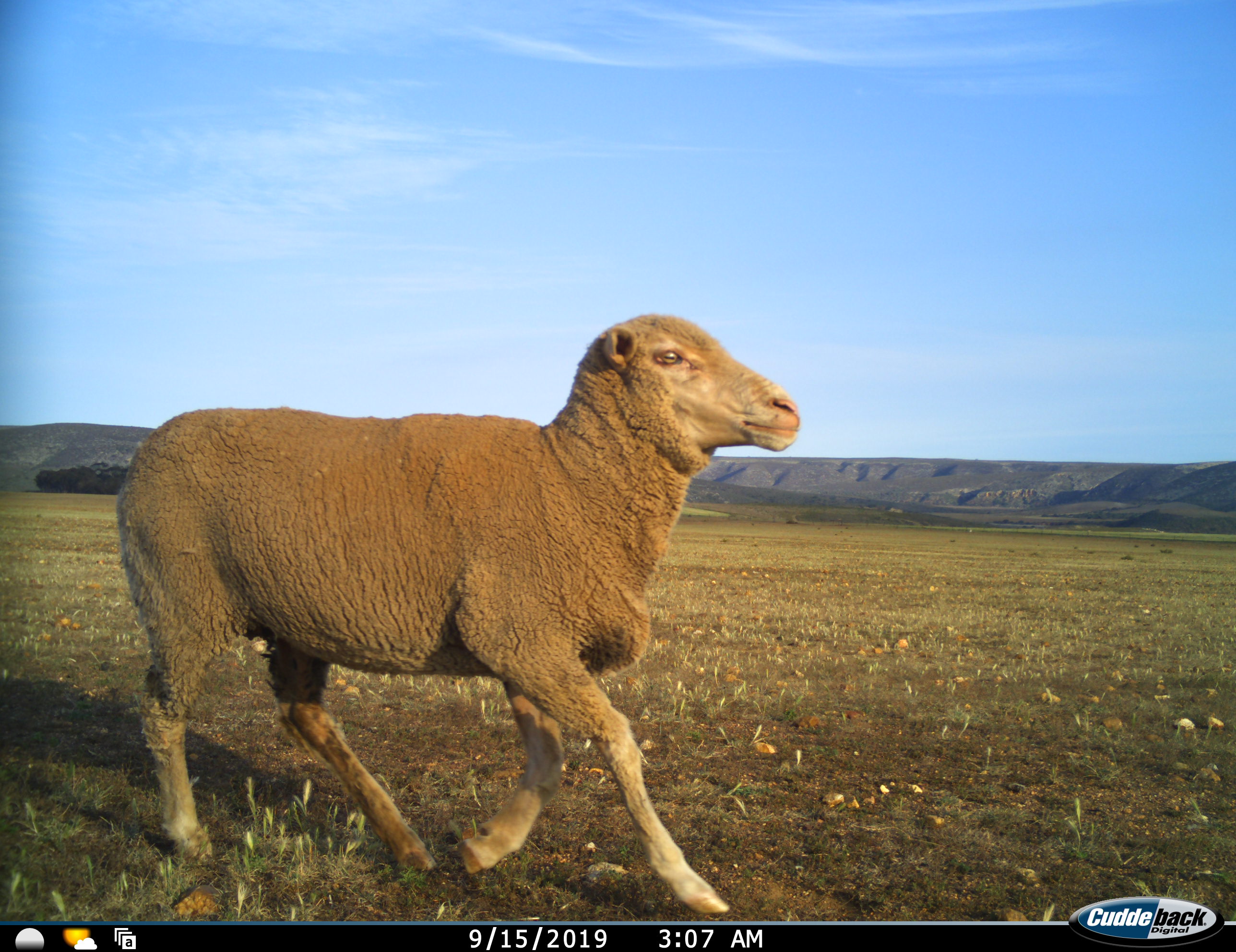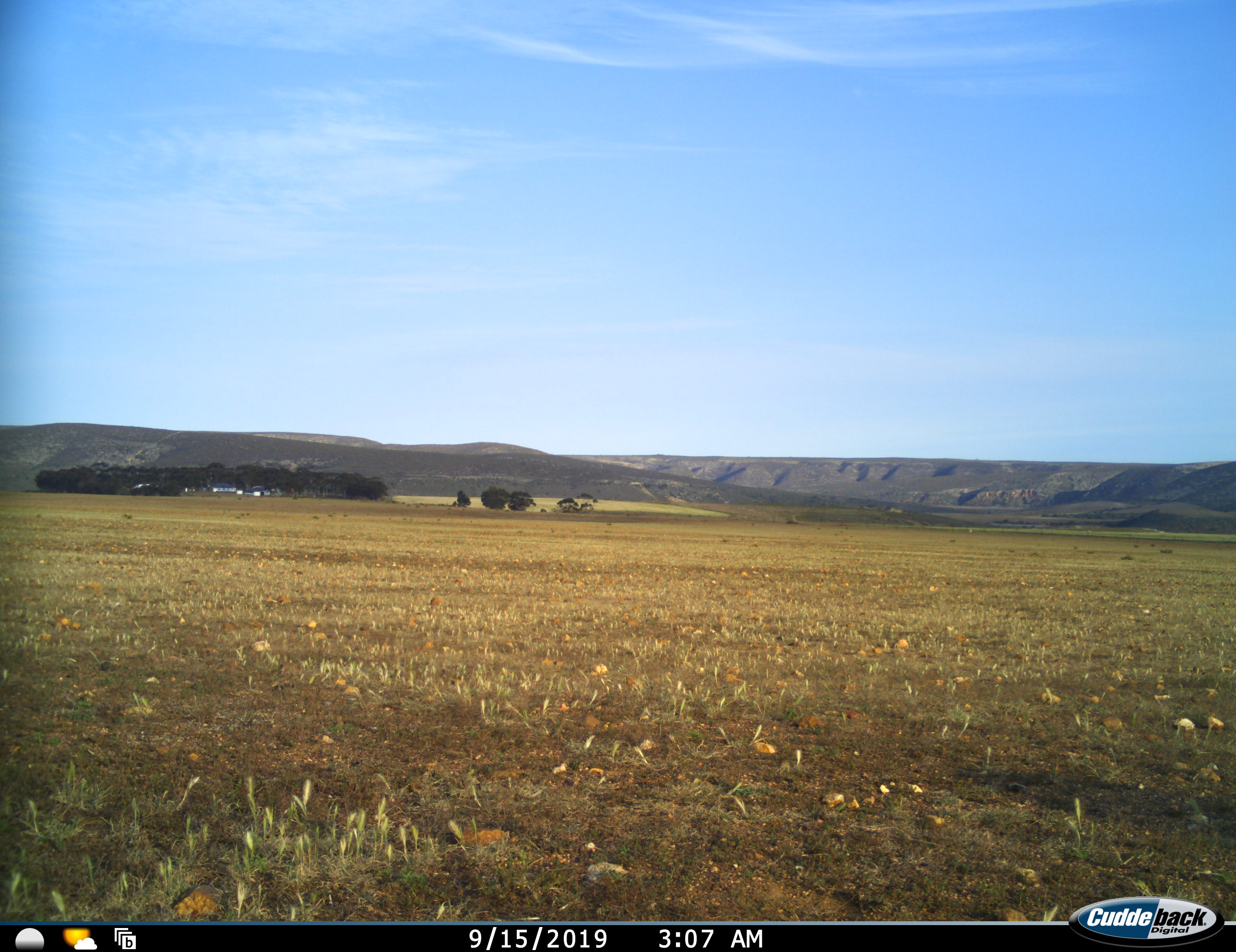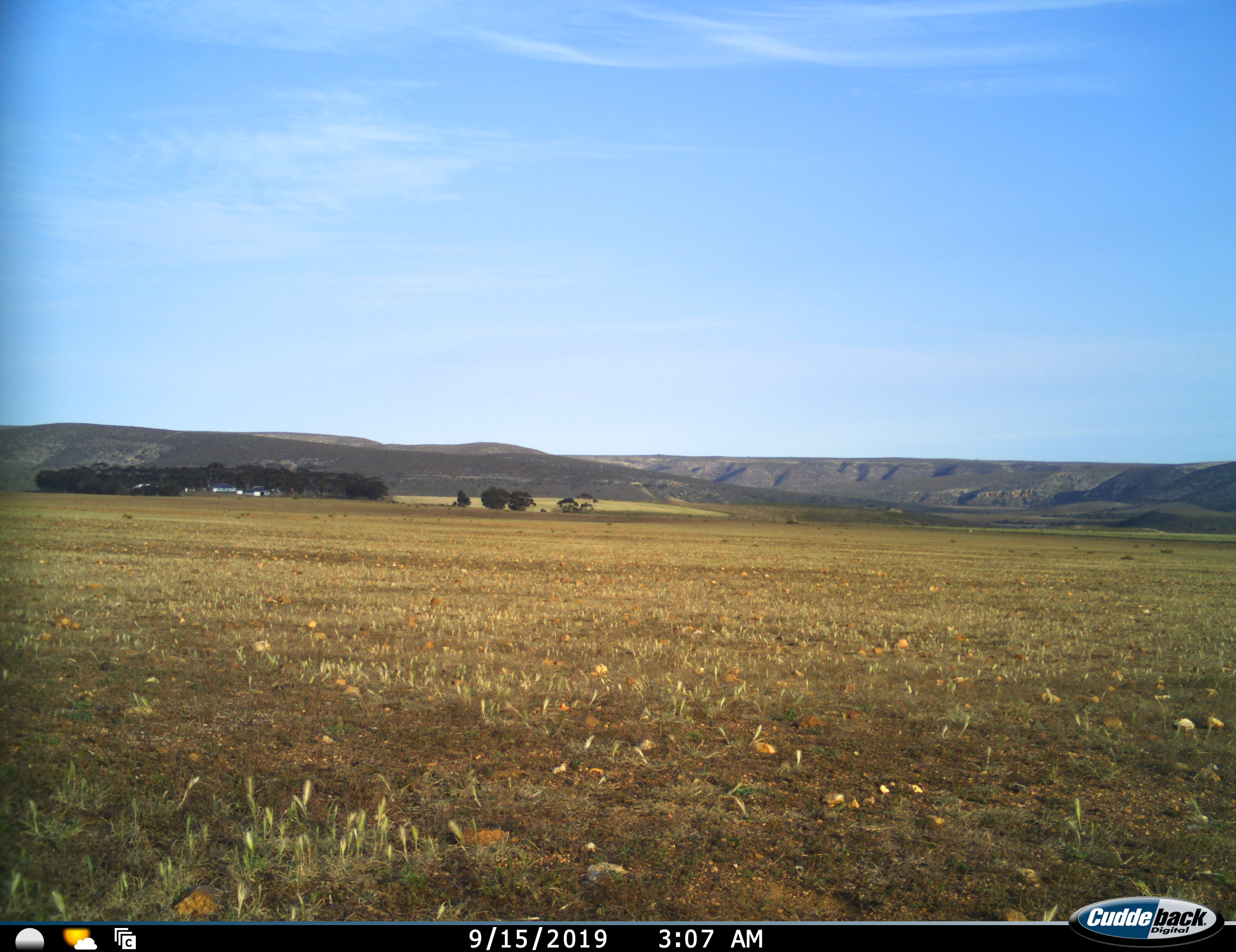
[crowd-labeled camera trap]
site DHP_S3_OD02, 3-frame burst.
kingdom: Animalia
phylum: Chordata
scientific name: Vertebrata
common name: domestic animal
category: domesticanimal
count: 1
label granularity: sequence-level